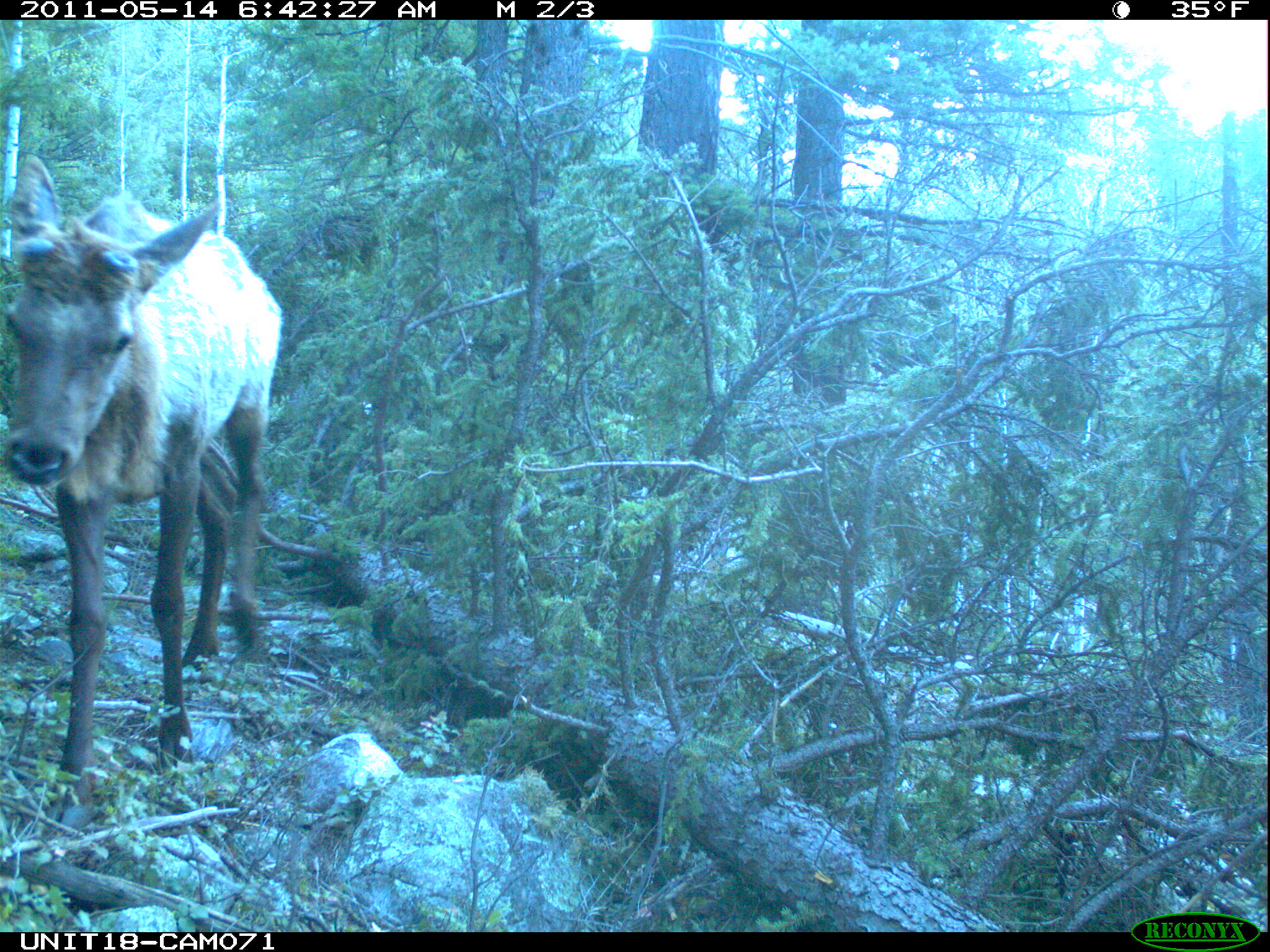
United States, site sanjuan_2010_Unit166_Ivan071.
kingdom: Animalia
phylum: Chordata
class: Mammalia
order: Artiodactyla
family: Cervidae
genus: Cervus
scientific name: Cervus elaphus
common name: red deer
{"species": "Cervus elaphus (red deer)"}